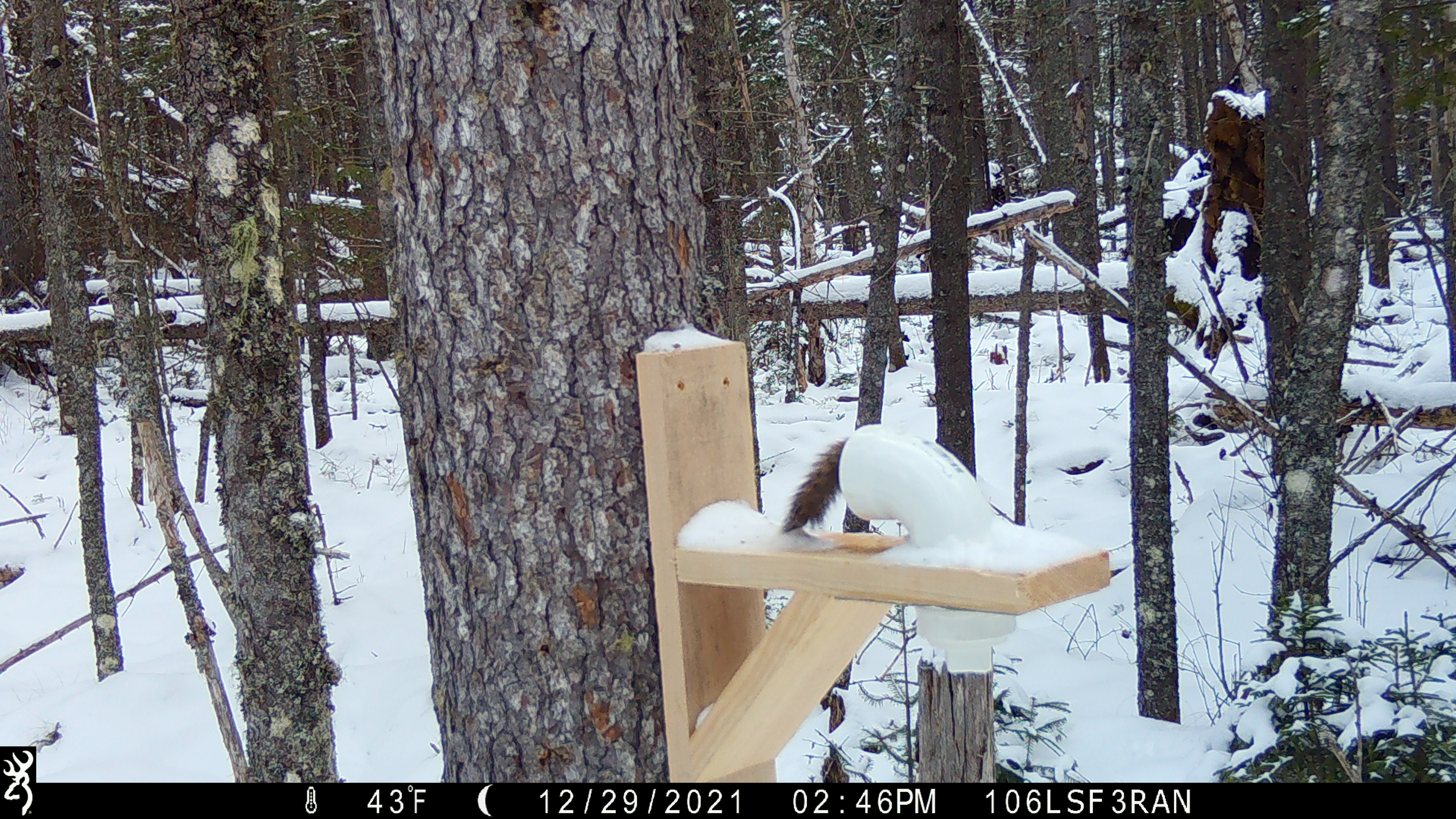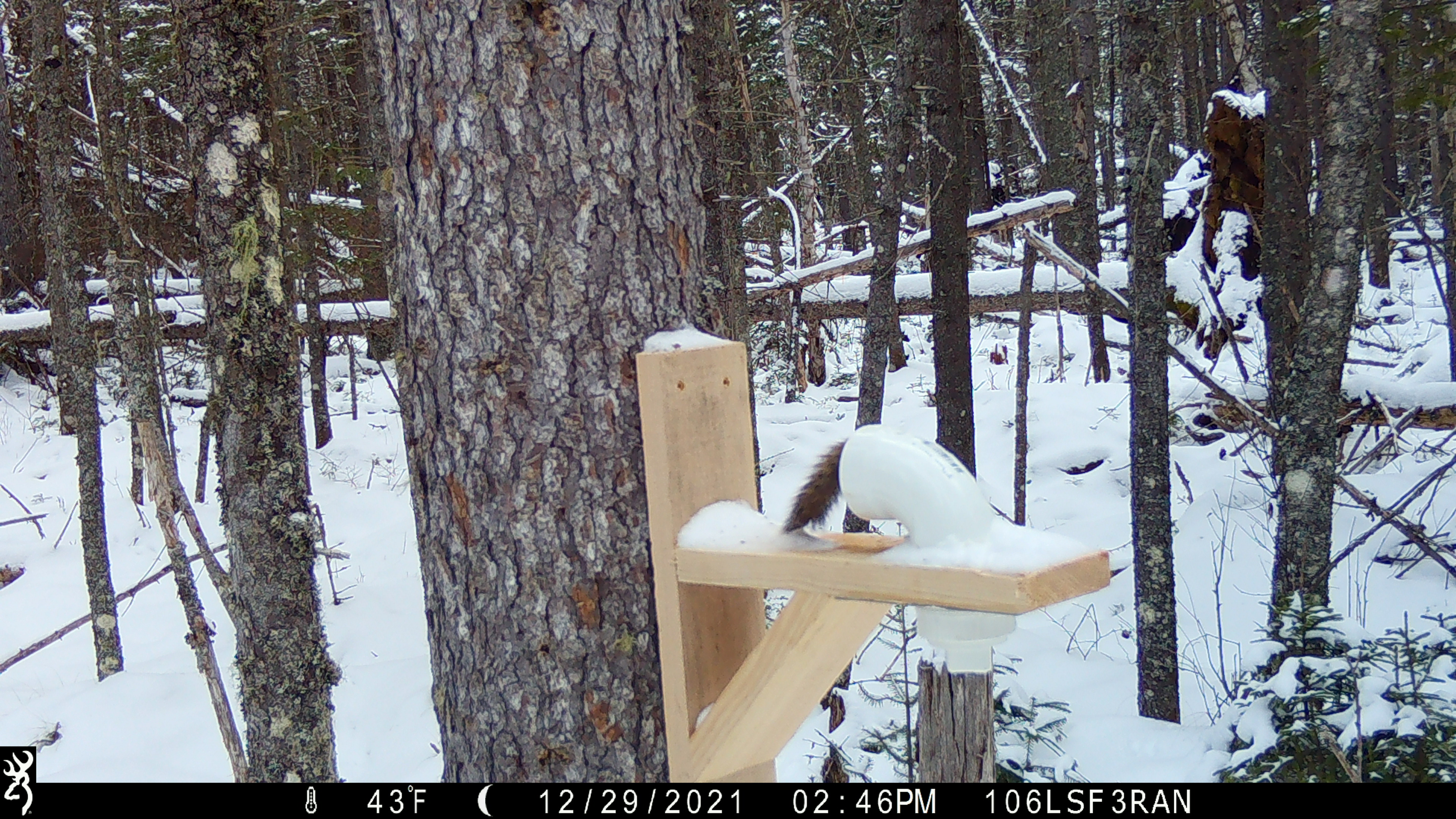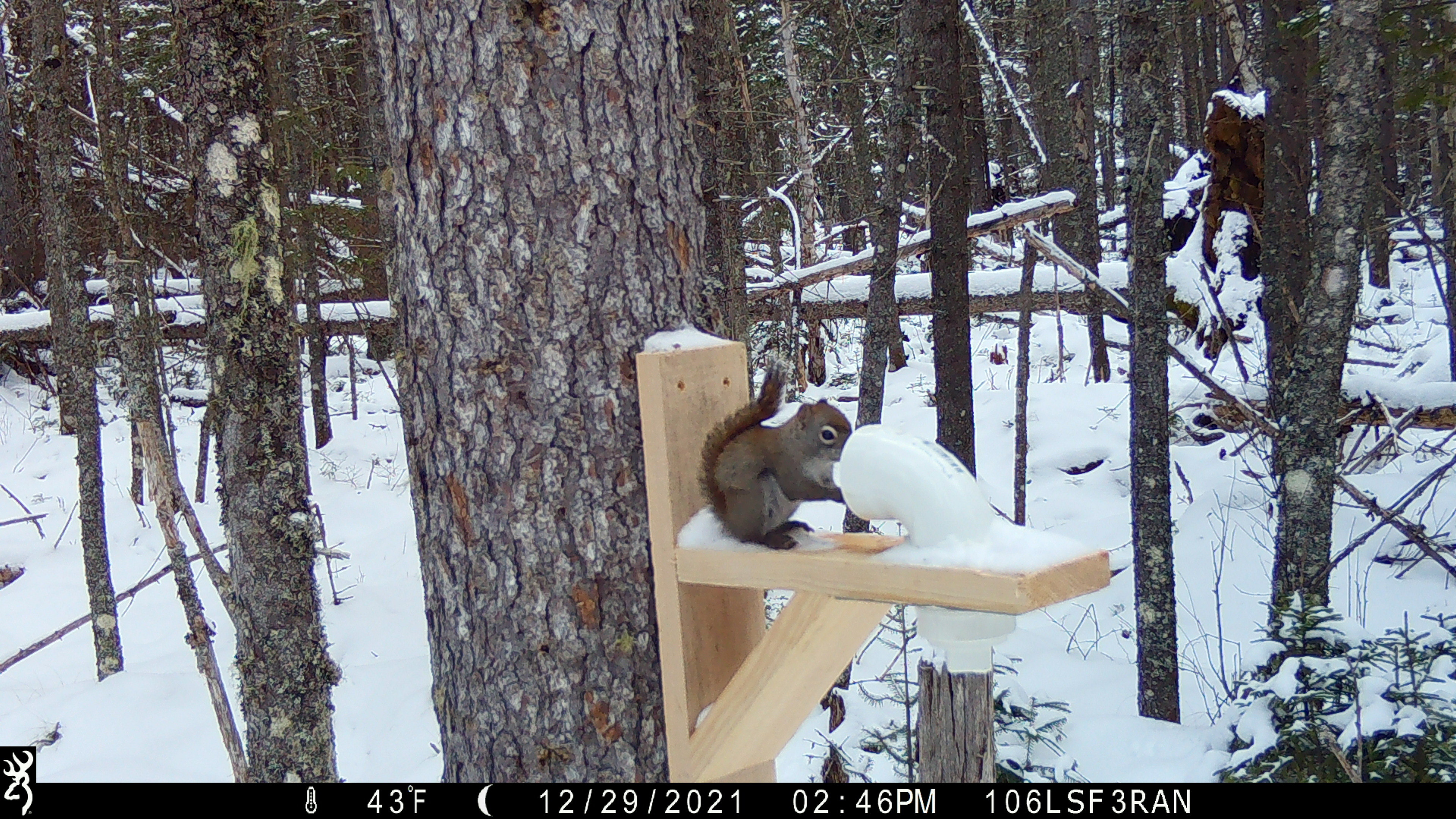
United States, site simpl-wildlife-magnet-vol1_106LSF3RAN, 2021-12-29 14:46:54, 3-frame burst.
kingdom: Animalia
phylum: Chordata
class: Mammalia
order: Rodentia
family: Sciuridae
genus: Tamiasciurus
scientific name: Tamiasciurus hudsonicus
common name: red squirrel